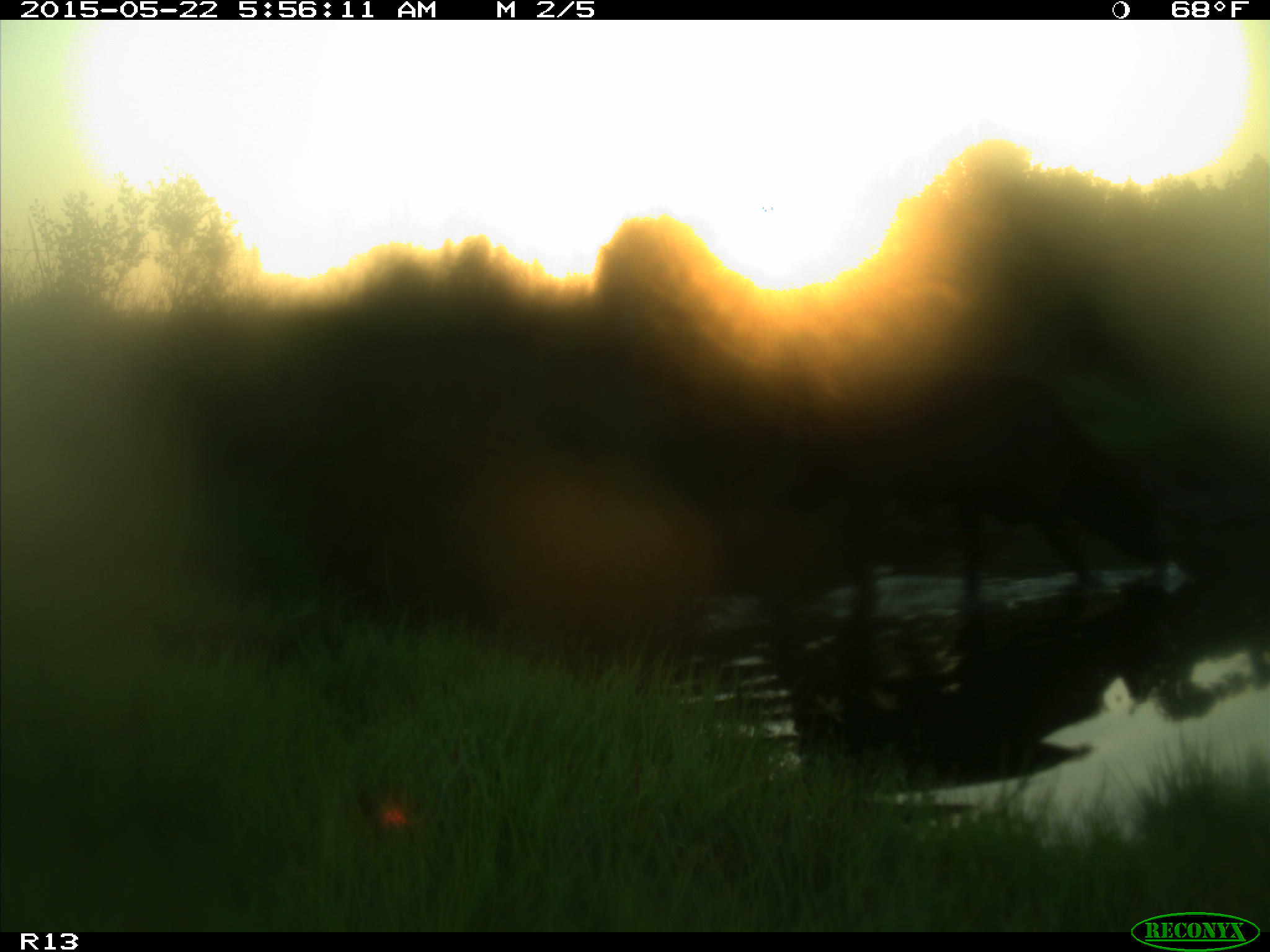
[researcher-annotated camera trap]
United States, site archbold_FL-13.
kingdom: Animalia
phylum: Chordata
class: Mammalia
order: Artiodactyla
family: Bovidae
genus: Bos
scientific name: Bos taurus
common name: domestic cow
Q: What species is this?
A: Bos taurus (domestic cow).